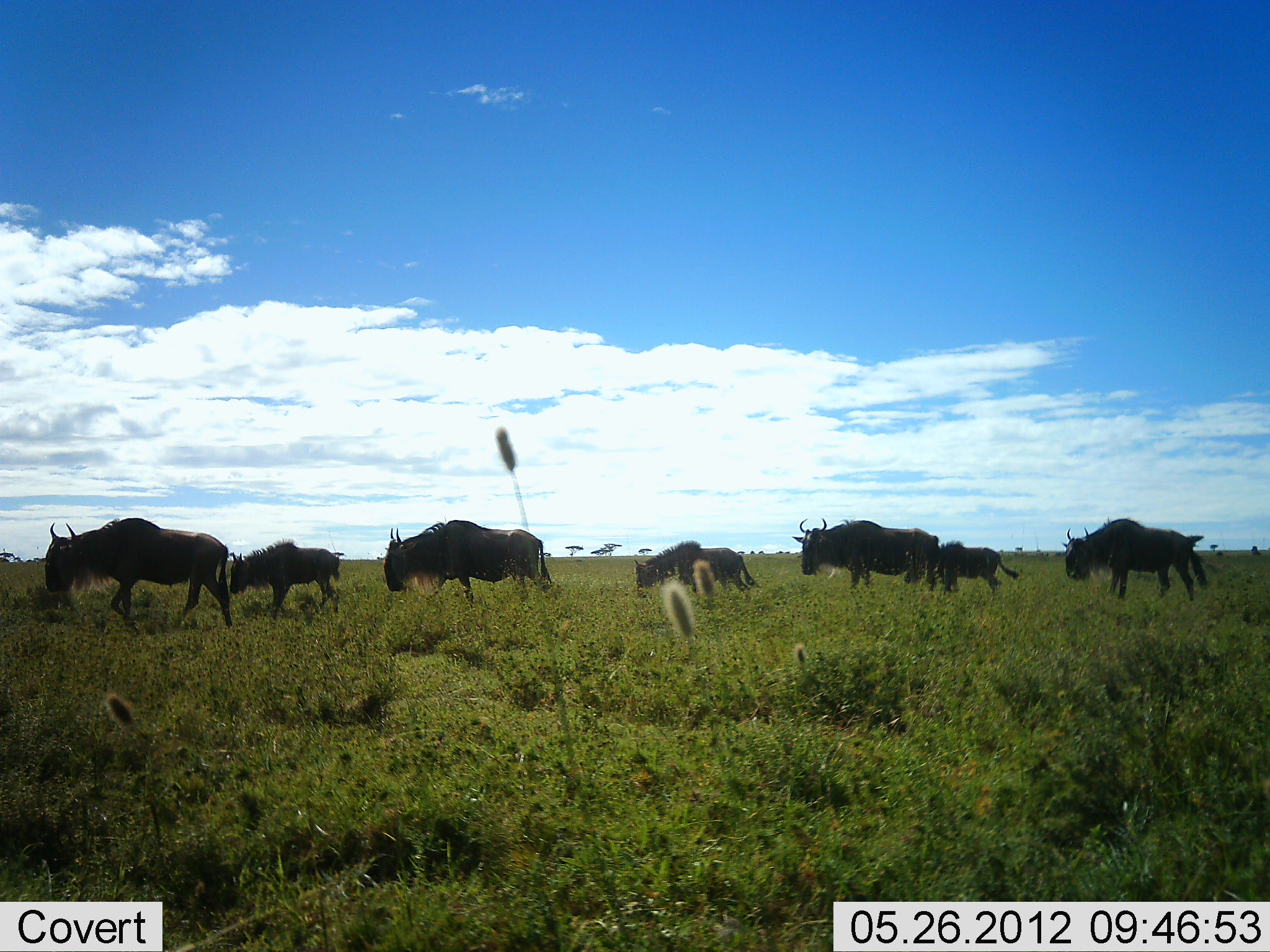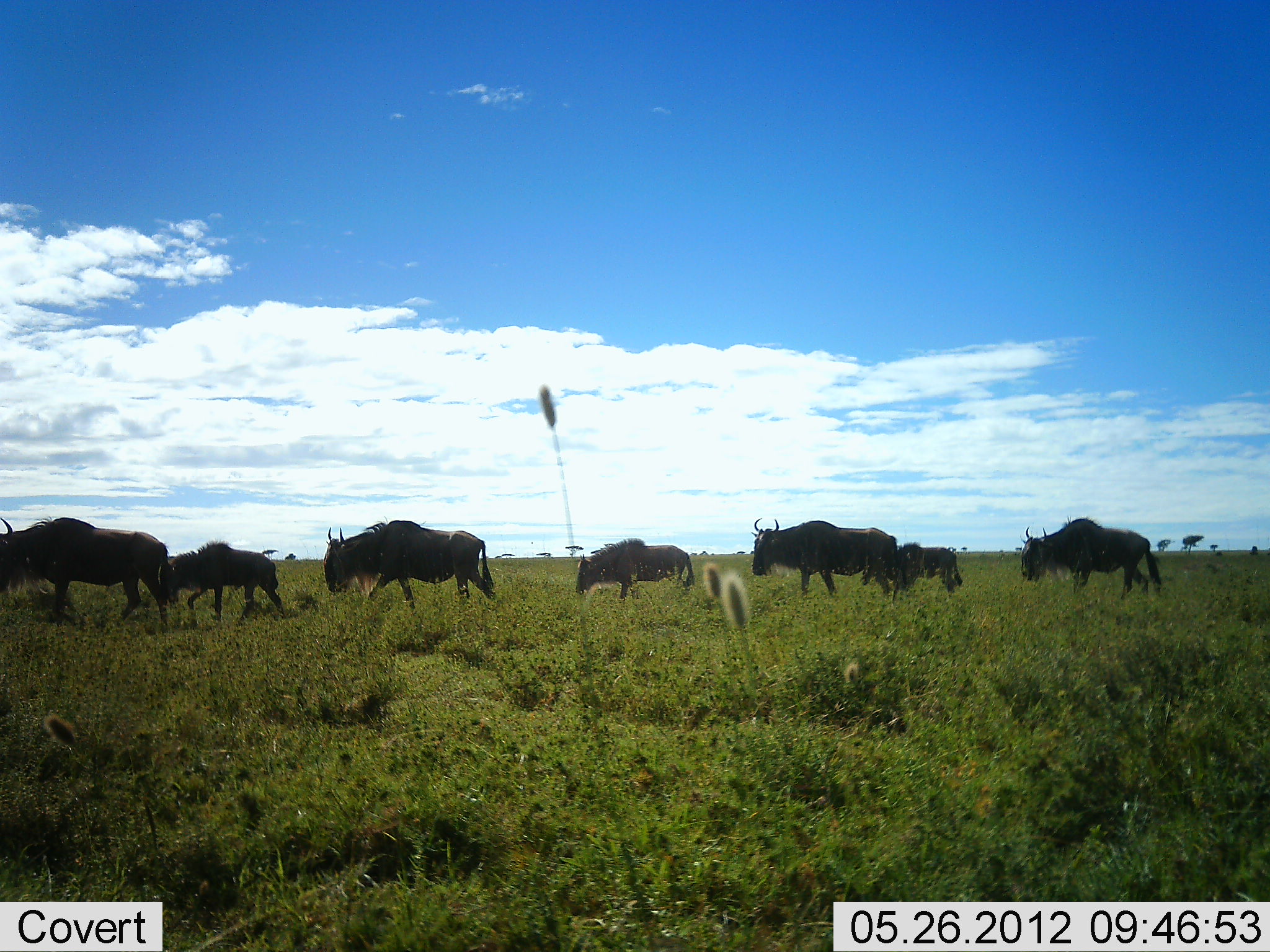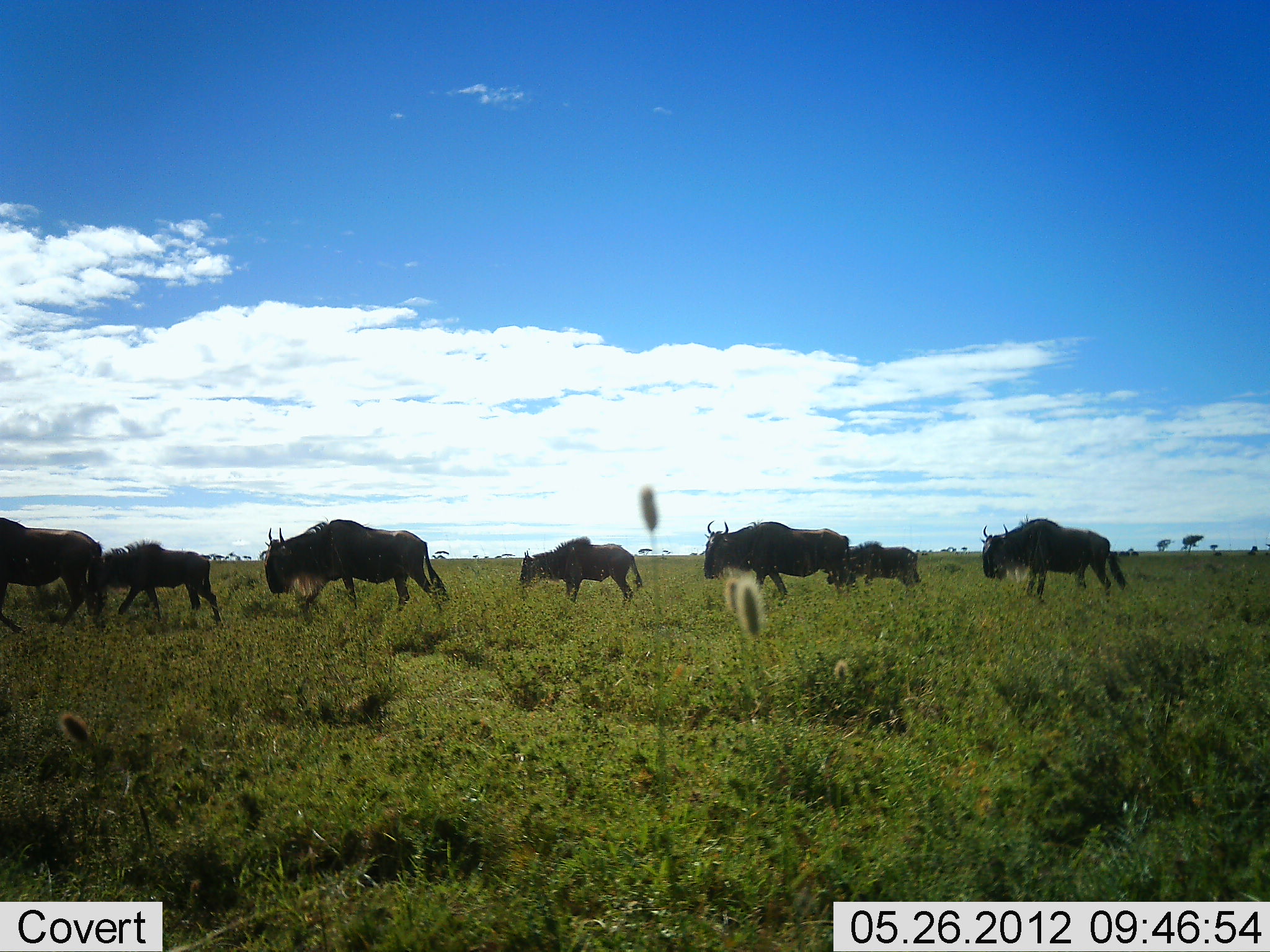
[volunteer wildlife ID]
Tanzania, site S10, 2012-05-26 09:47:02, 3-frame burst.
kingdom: Animalia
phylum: Chordata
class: Mammalia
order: Artiodactyla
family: Bovidae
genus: Connochaetes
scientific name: Connochaetes taurinus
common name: blue wildebeest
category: wildebeest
Wildebeest (blue wildebeest) (Connochaetes taurinus), count 7. Behavior (volunteer vote fractions): standing 0%, resting 0%, moving 100%, interacting 0%. Young present (vote fraction): 50%. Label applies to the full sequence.